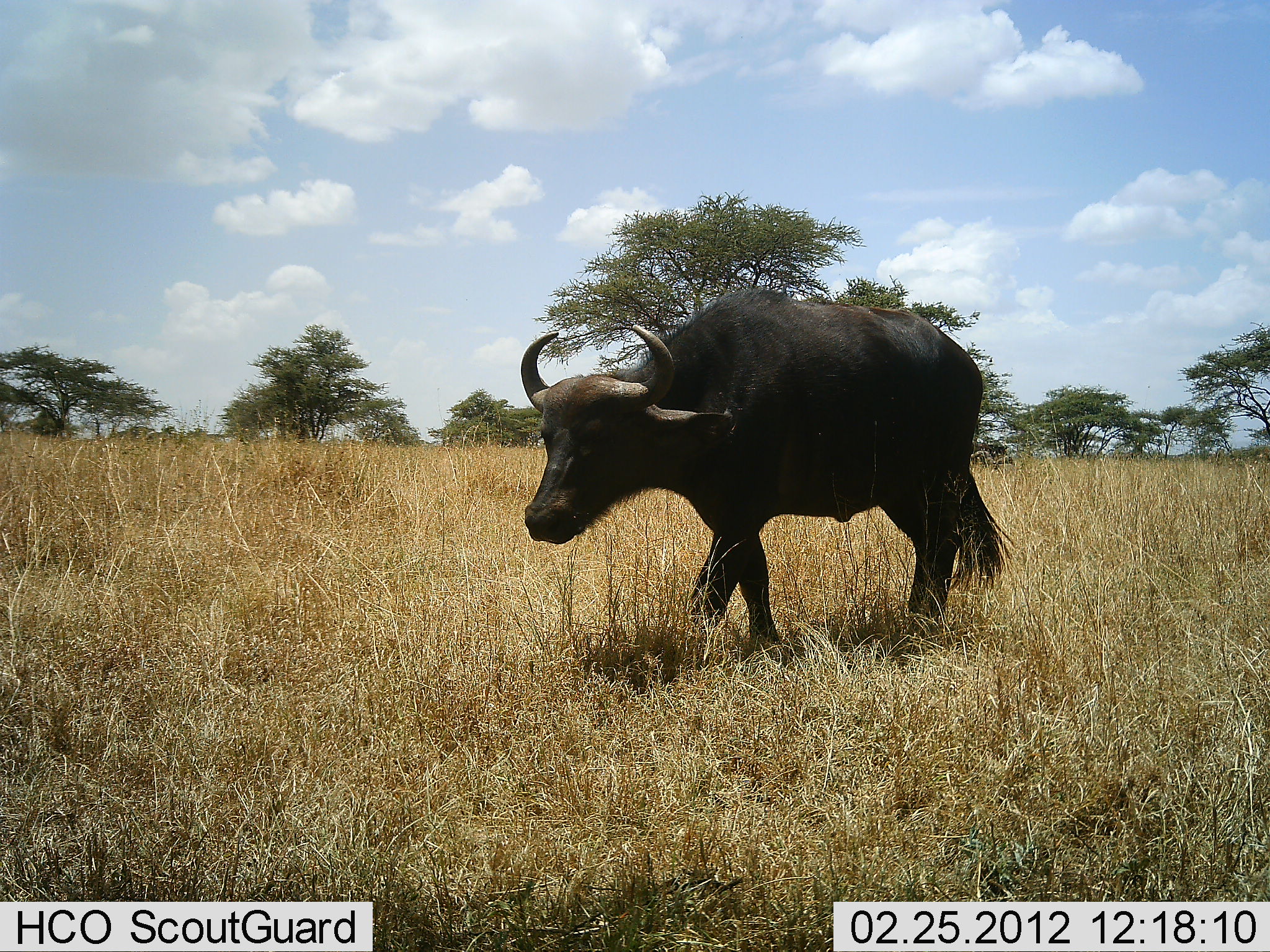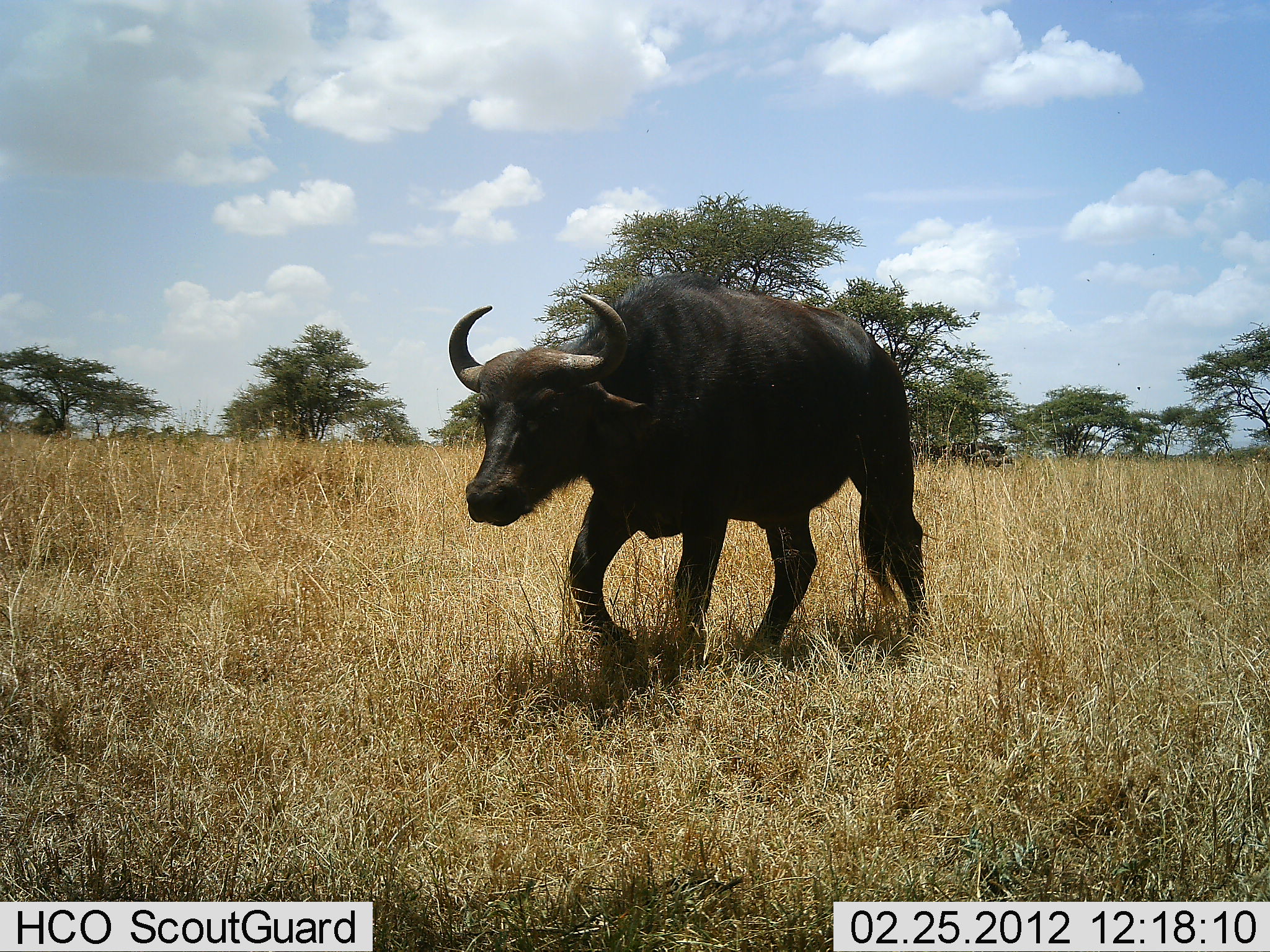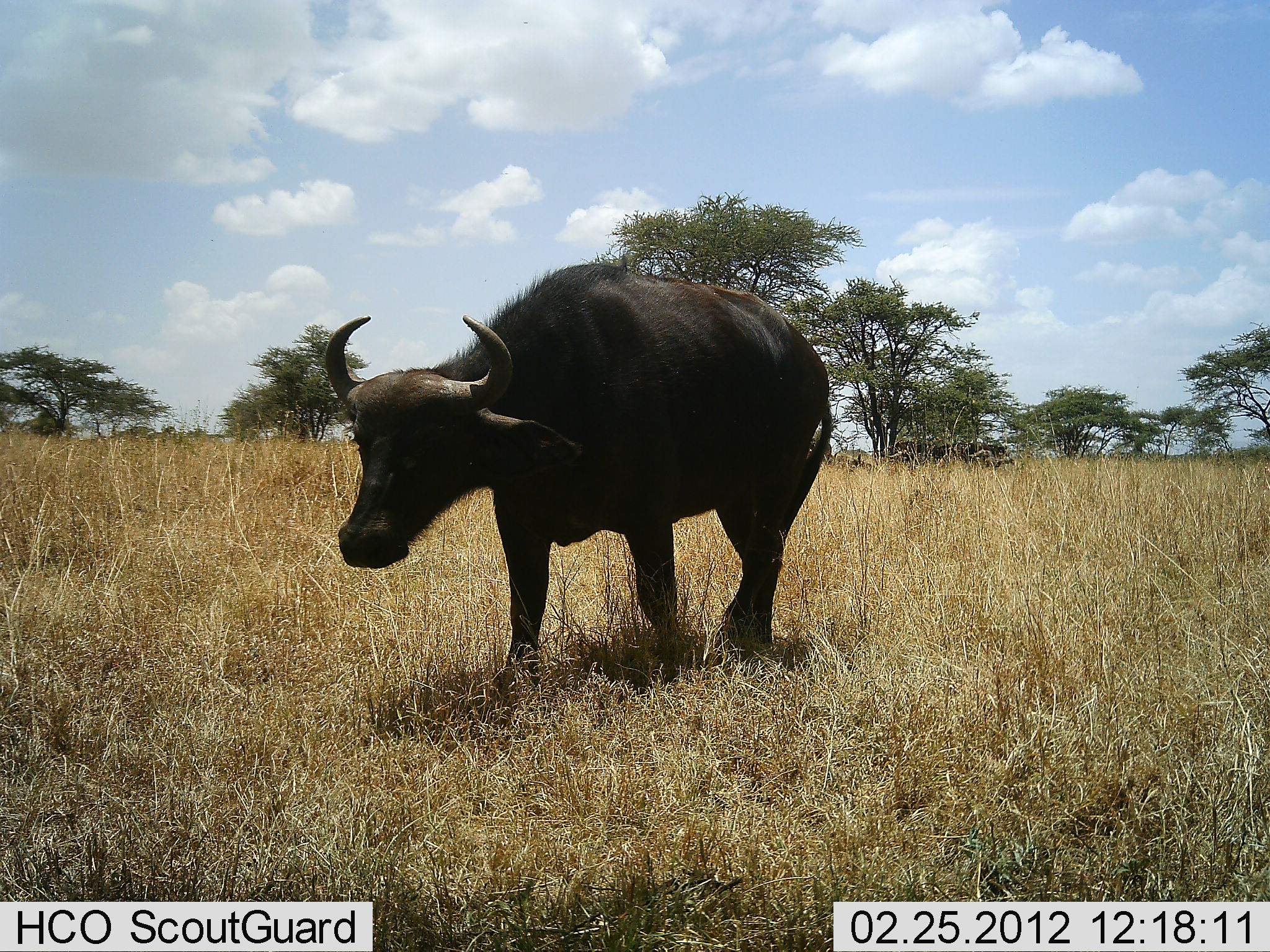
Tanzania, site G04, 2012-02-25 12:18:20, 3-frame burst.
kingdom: Animalia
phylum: Chordata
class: Mammalia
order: Artiodactyla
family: Bovidae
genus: Syncerus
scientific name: Syncerus caffer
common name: cape buffalo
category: buffalo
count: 1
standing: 5%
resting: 0%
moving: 100%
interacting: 0%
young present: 0%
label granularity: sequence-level